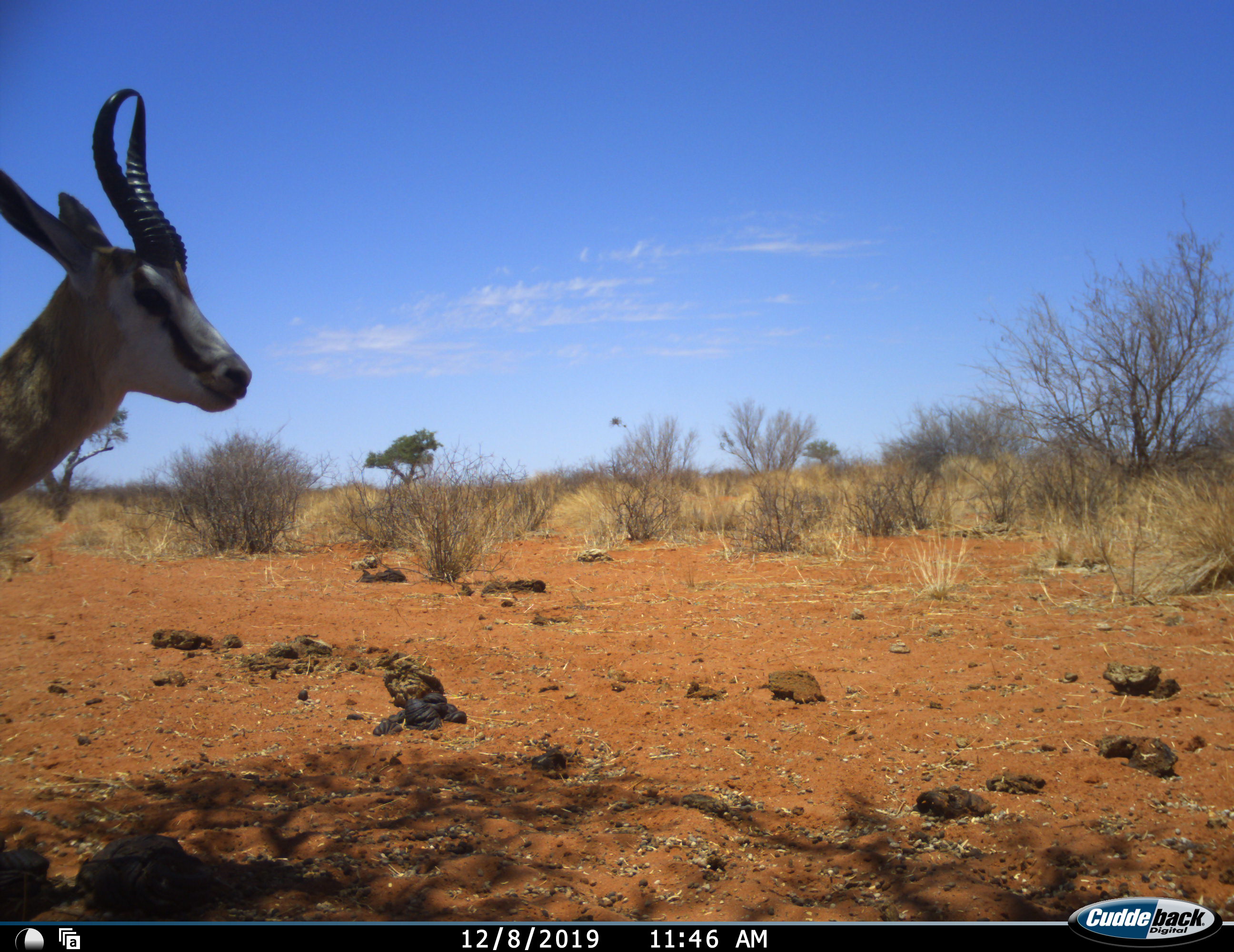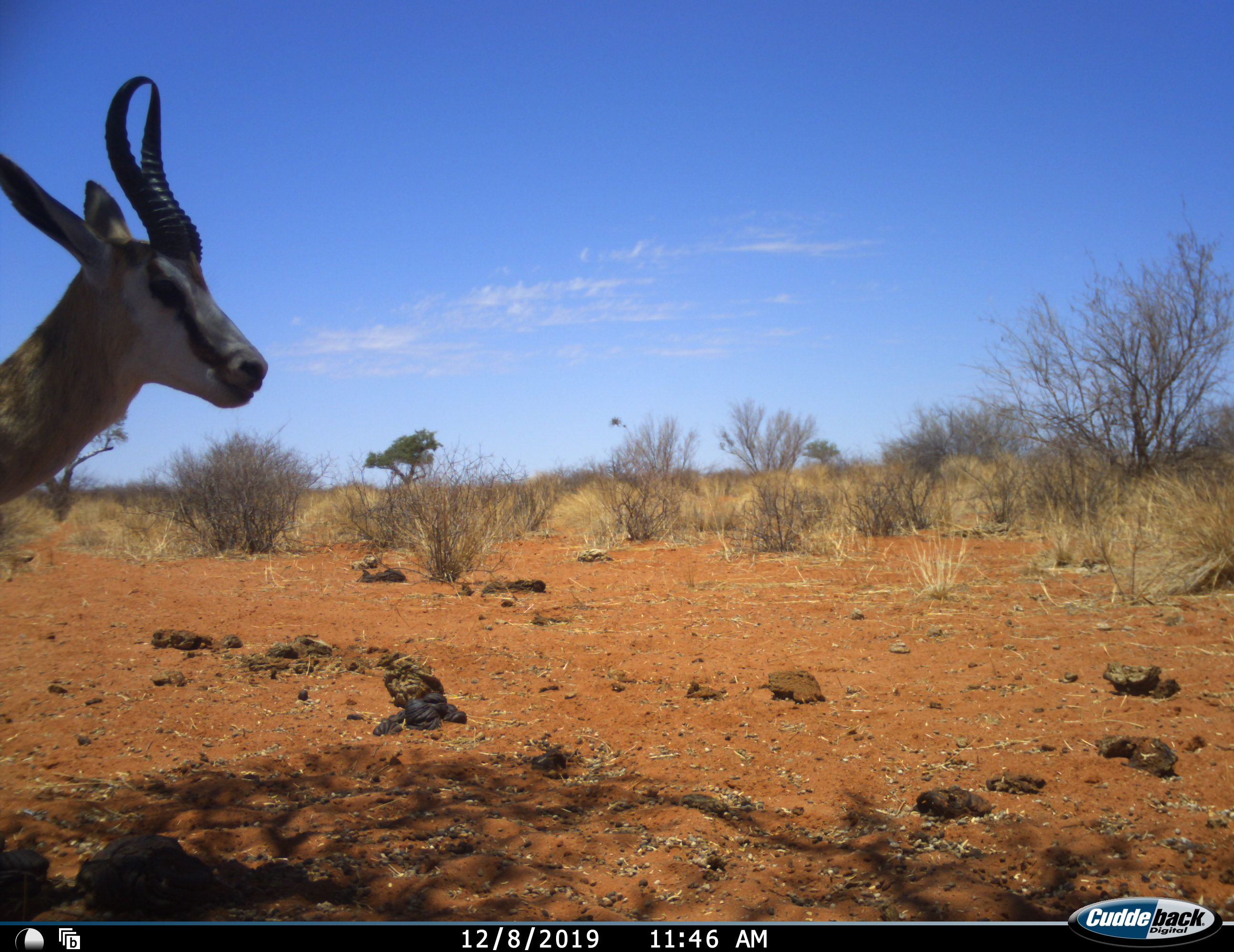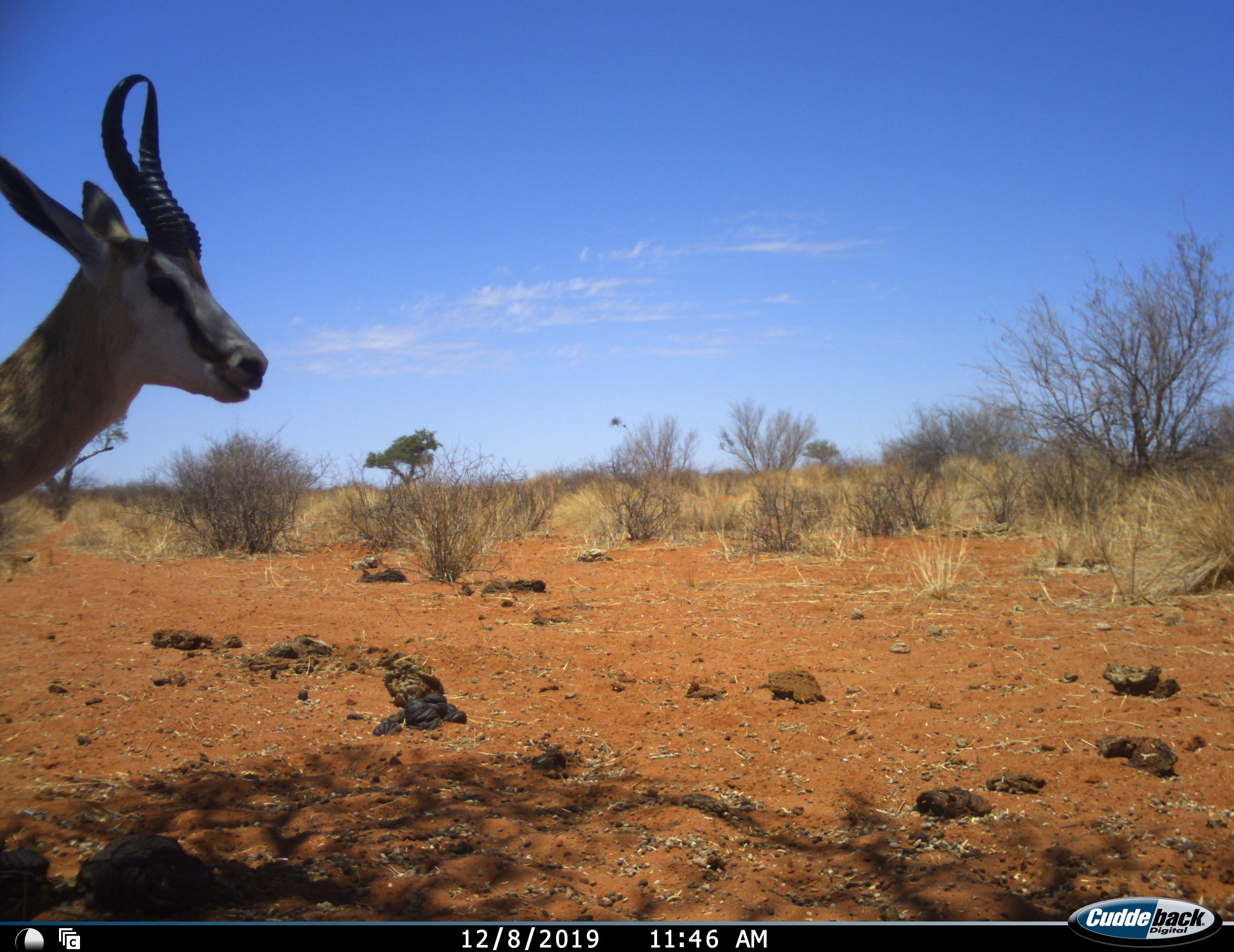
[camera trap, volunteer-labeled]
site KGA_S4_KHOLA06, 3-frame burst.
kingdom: Animalia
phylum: Chordata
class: Mammalia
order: Artiodactyla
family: Bovidae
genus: Antidorcas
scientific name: Antidorcas marsupialis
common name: springbok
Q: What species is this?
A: Springbok (Antidorcas marsupialis).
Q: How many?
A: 1.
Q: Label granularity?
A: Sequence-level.